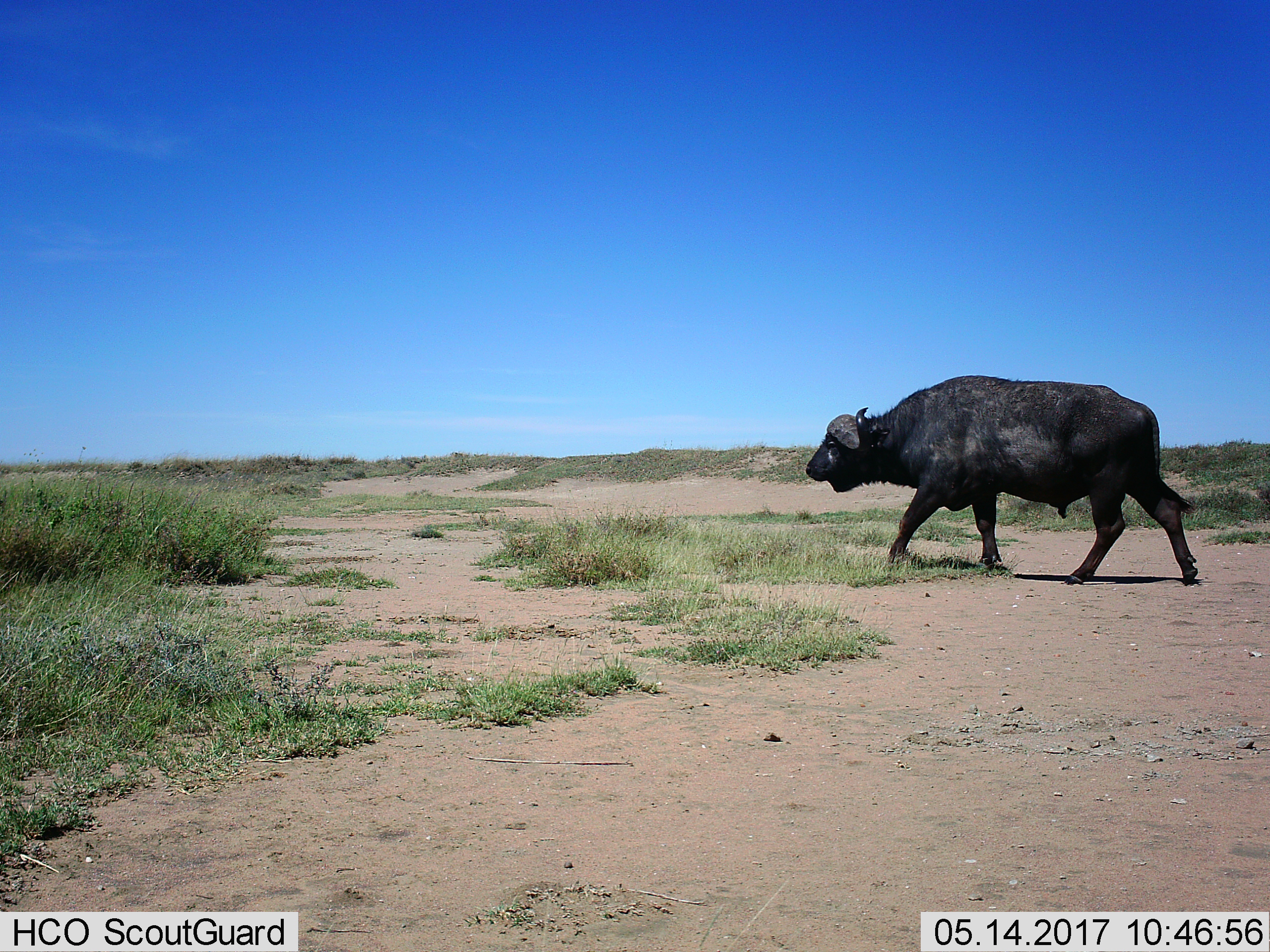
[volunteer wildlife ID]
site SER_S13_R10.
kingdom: Animalia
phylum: Chordata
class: Mammalia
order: Artiodactyla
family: Bovidae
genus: Syncerus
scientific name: Syncerus caffer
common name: african buffalo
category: buffalo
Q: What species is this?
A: Buffalo (african buffalo) (Syncerus caffer).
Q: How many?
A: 1.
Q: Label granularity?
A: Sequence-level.